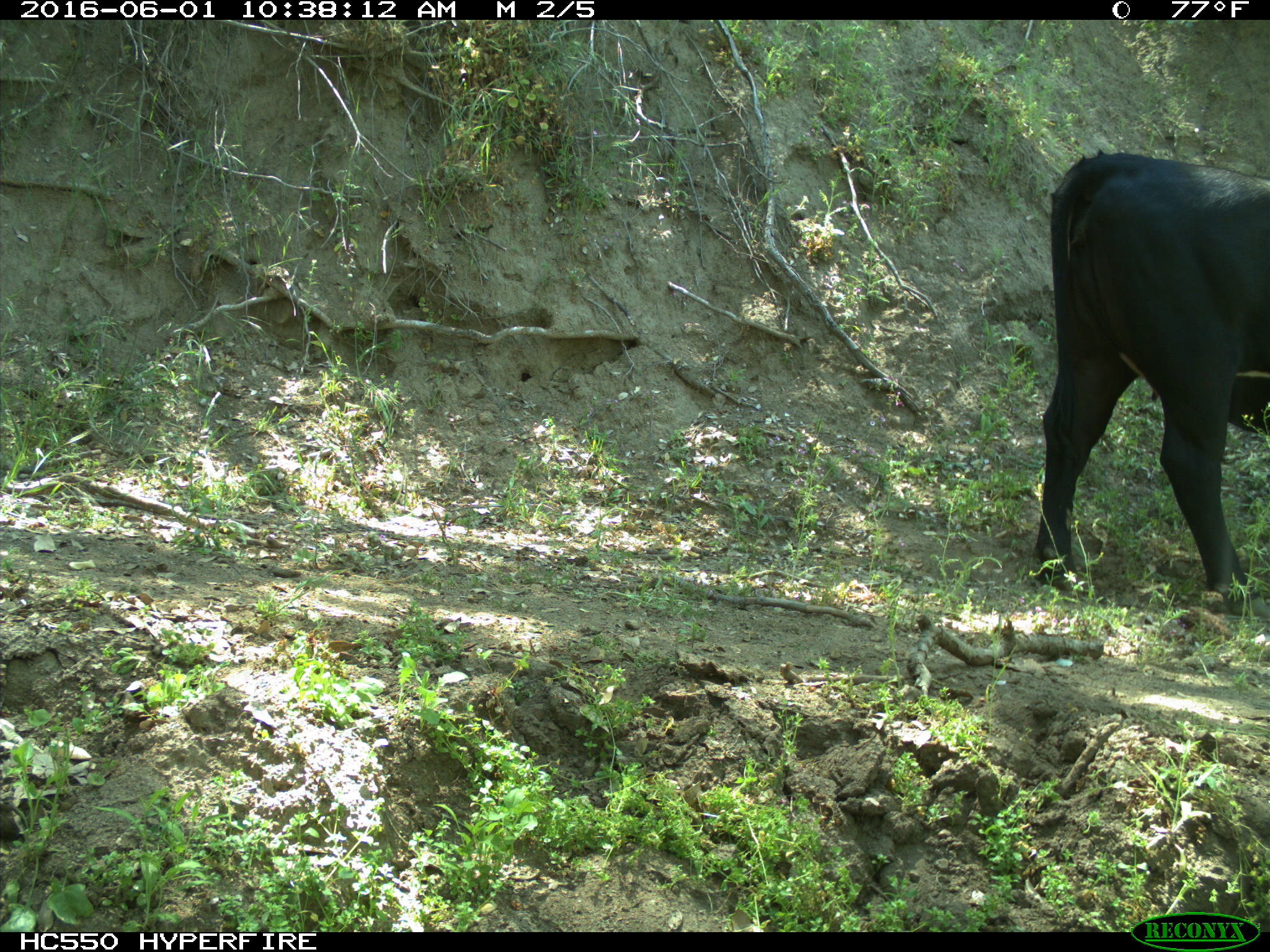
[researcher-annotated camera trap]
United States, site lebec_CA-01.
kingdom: Animalia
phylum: Chordata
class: Mammalia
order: Artiodactyla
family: Bovidae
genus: Bos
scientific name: Bos taurus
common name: domestic cow